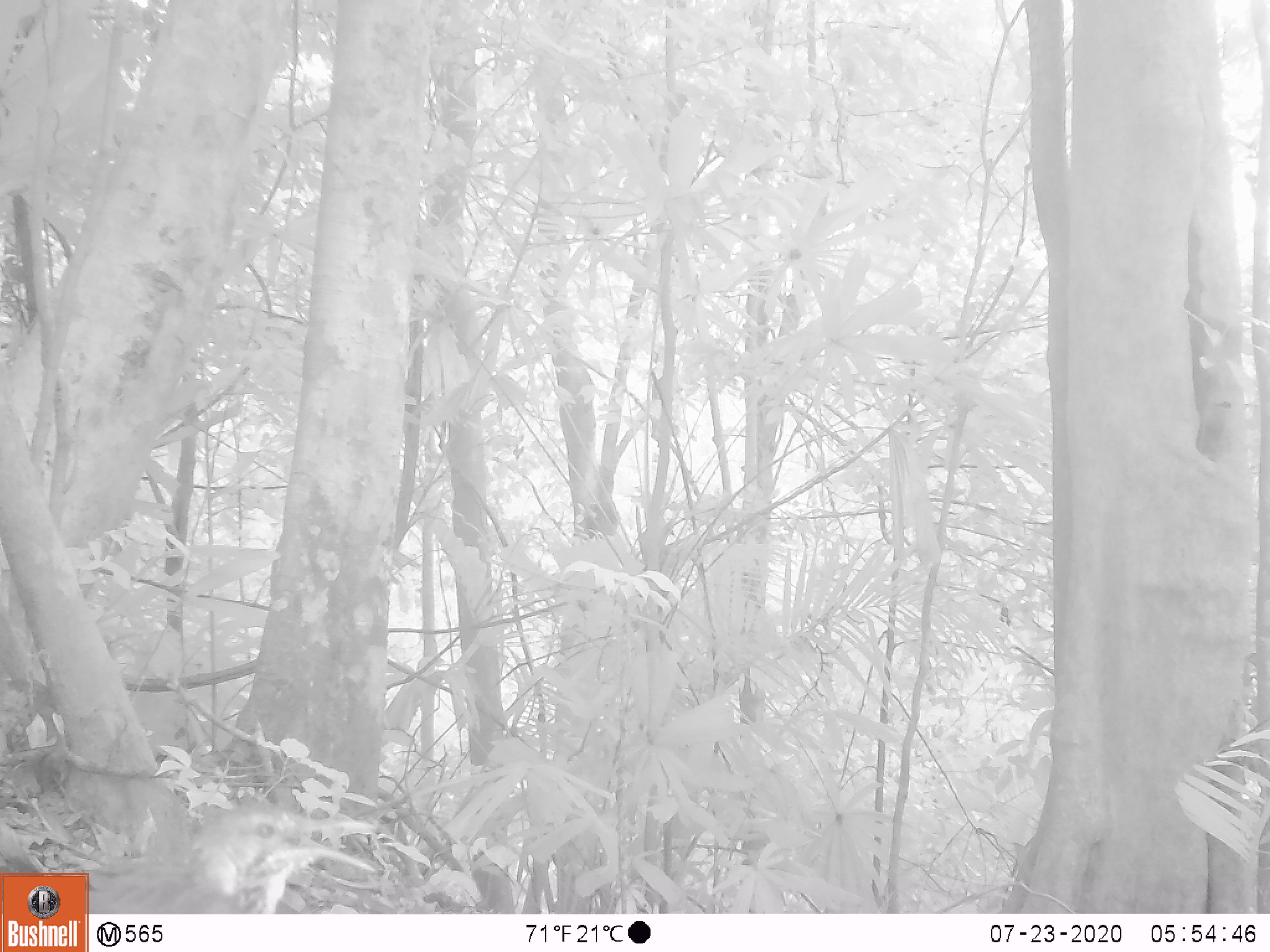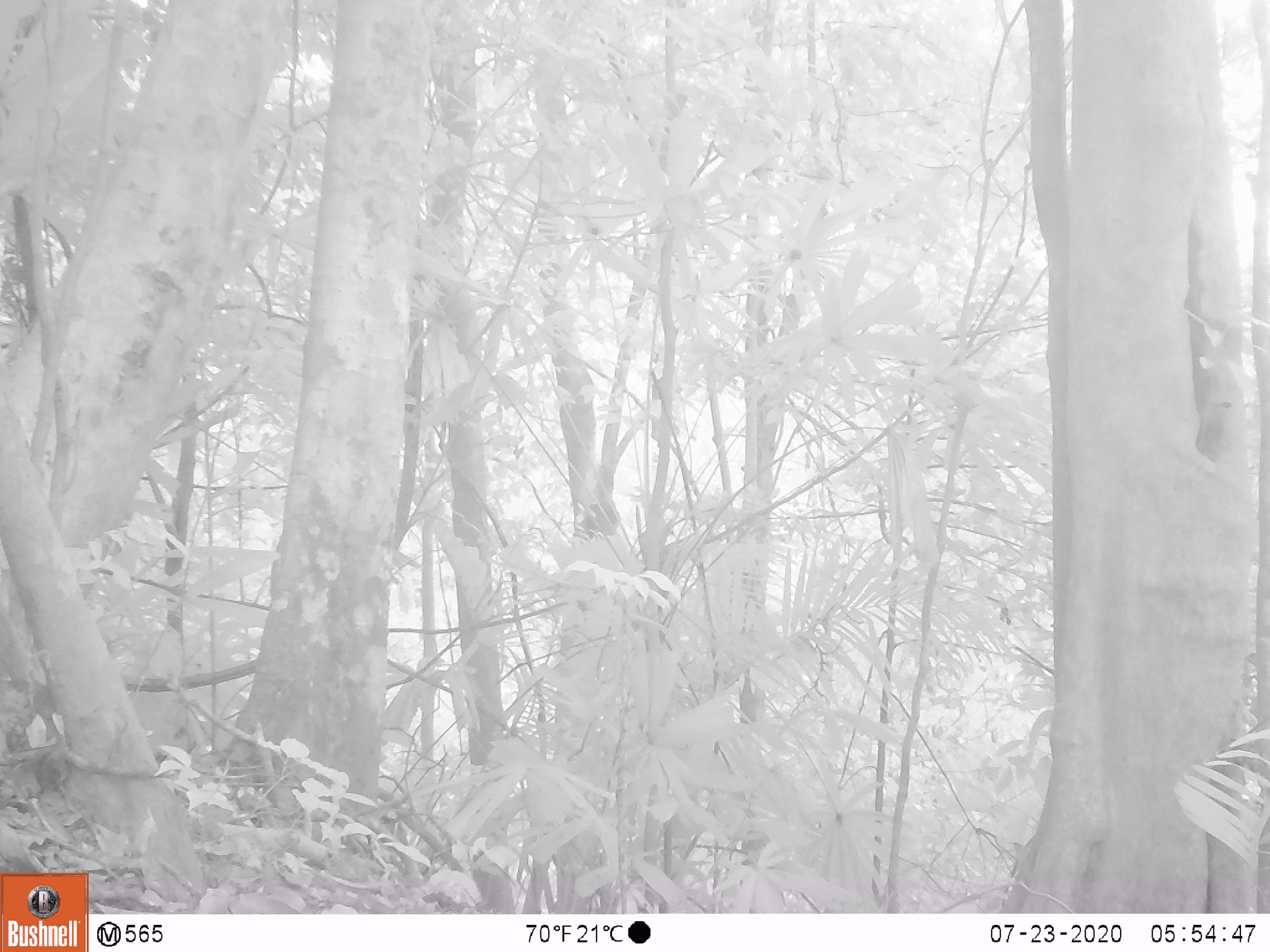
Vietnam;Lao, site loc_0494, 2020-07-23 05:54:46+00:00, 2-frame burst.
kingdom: Animalia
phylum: Chordata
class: Aves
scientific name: Aves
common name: bird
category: unidentified bird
Unidentified bird (bird) (Aves). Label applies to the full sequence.